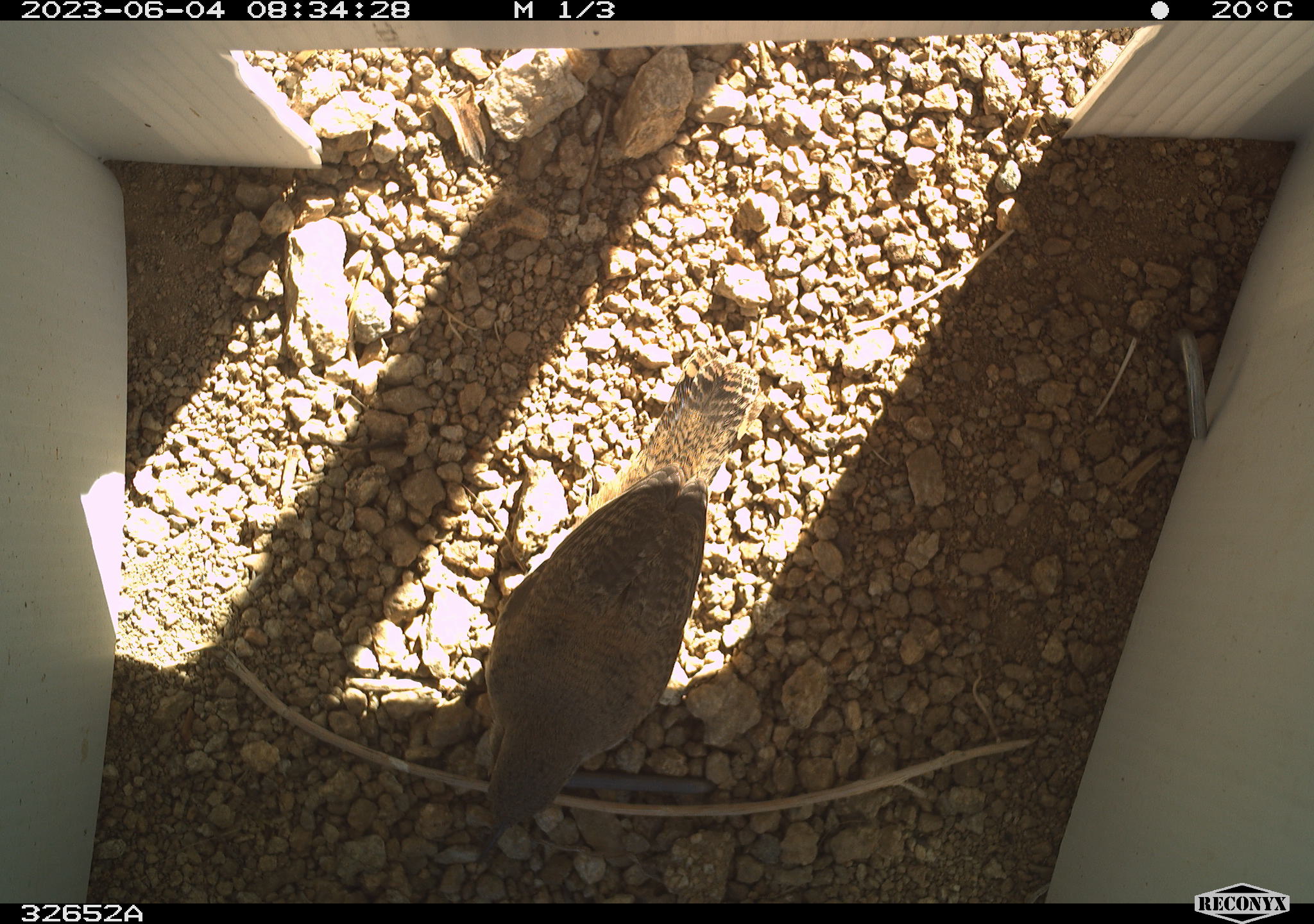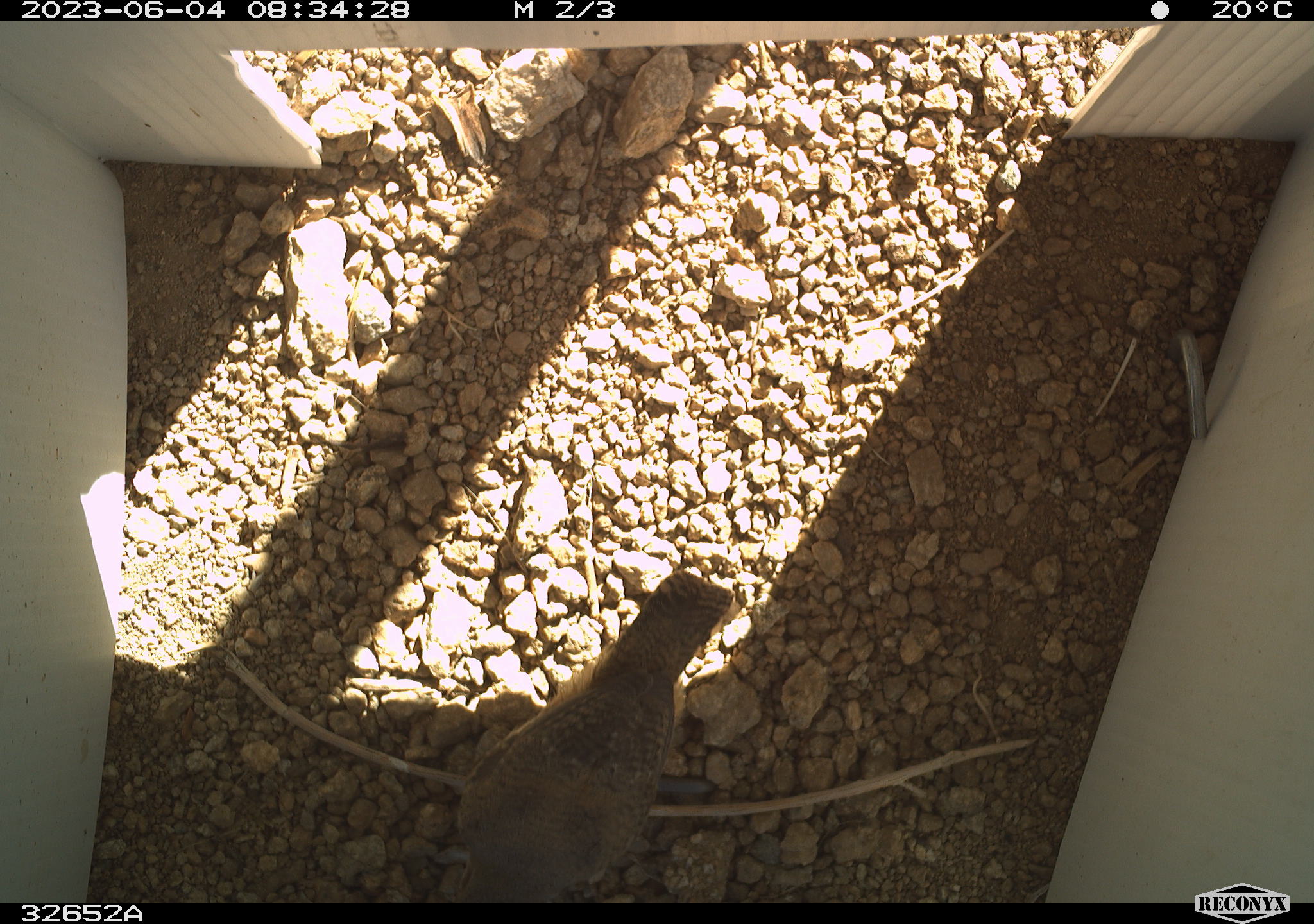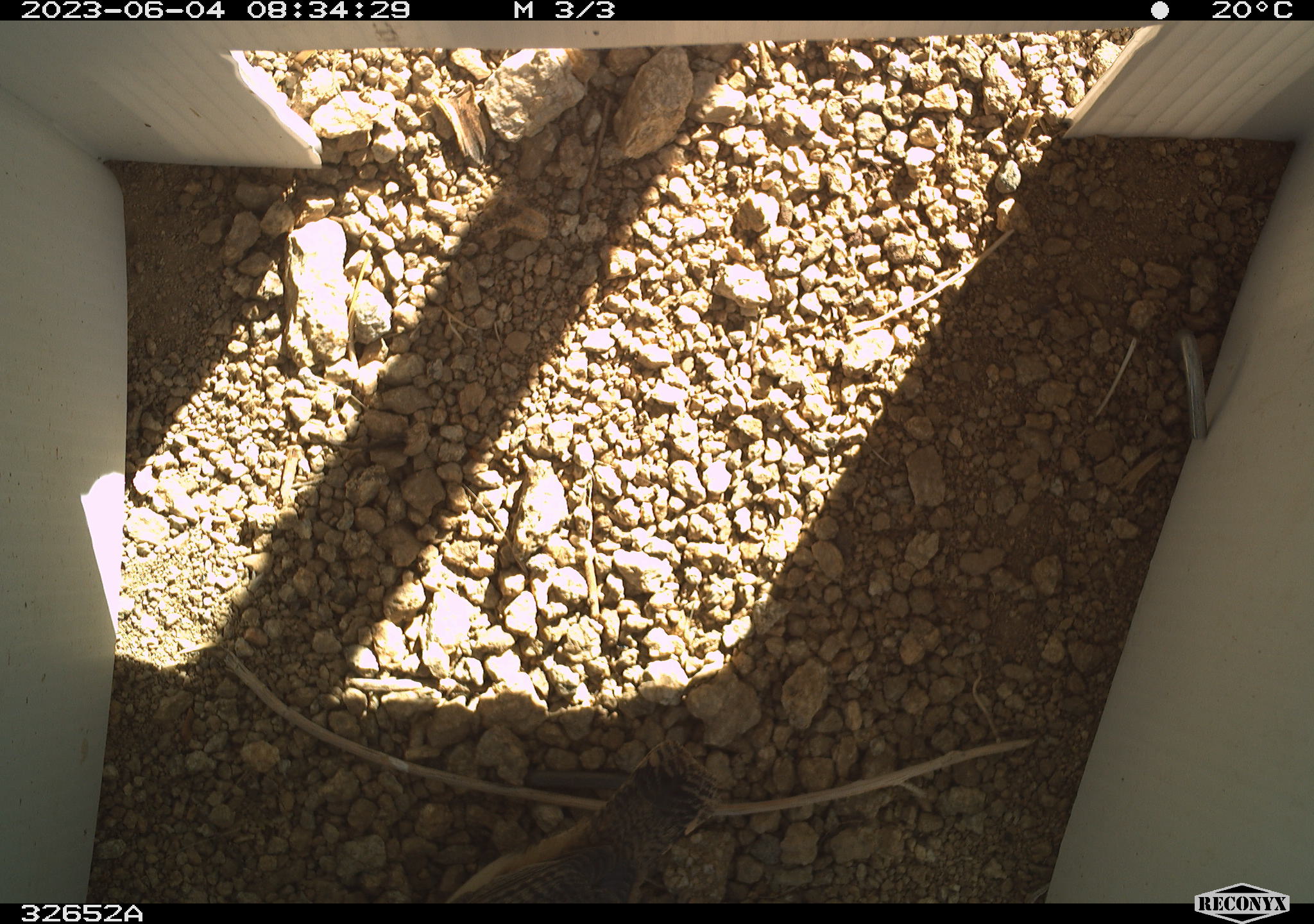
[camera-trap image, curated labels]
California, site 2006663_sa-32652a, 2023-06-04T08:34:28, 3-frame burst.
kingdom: Animalia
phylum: Chordata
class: Aves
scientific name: Aves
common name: bird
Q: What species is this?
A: Bird (Aves).